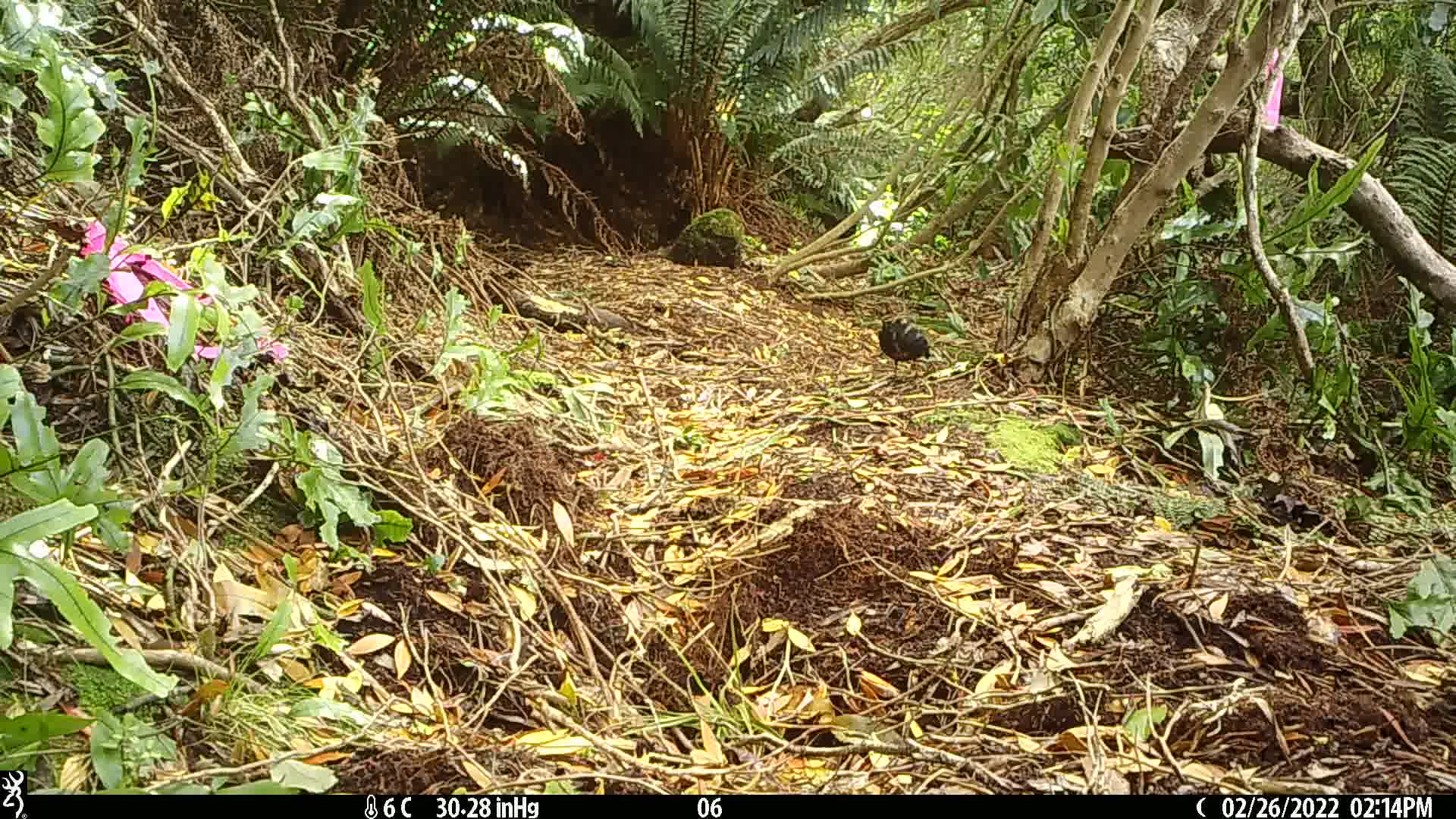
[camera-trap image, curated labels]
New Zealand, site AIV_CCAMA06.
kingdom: Animalia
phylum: Chordata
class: Aves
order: Passeriformes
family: Turdidae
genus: Turdus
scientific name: Turdus merula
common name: eurasian blackbird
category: blackbird